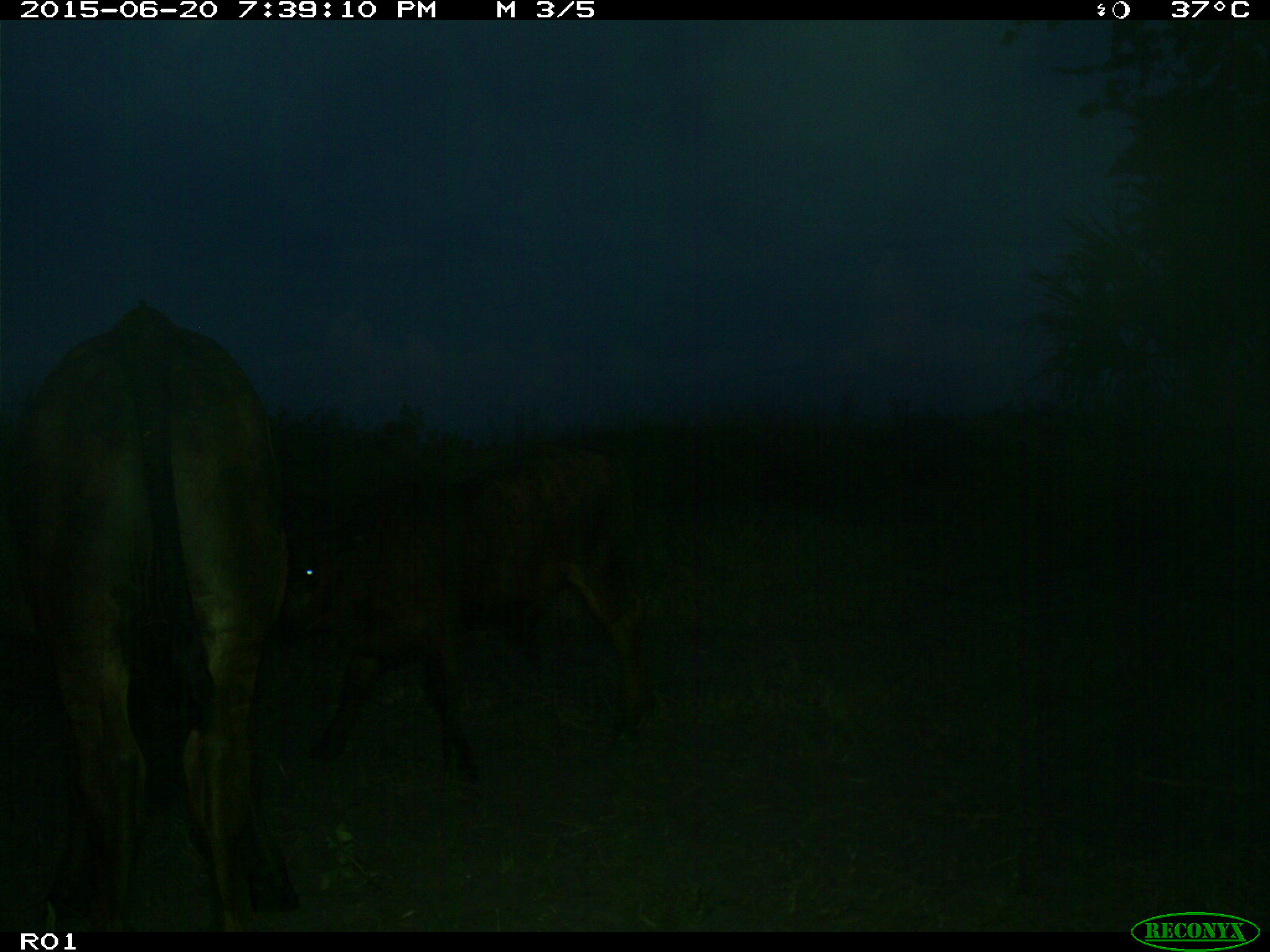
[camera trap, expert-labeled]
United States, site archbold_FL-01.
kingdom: Animalia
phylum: Chordata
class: Mammalia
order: Artiodactyla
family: Bovidae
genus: Bos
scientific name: Bos taurus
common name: domestic cow